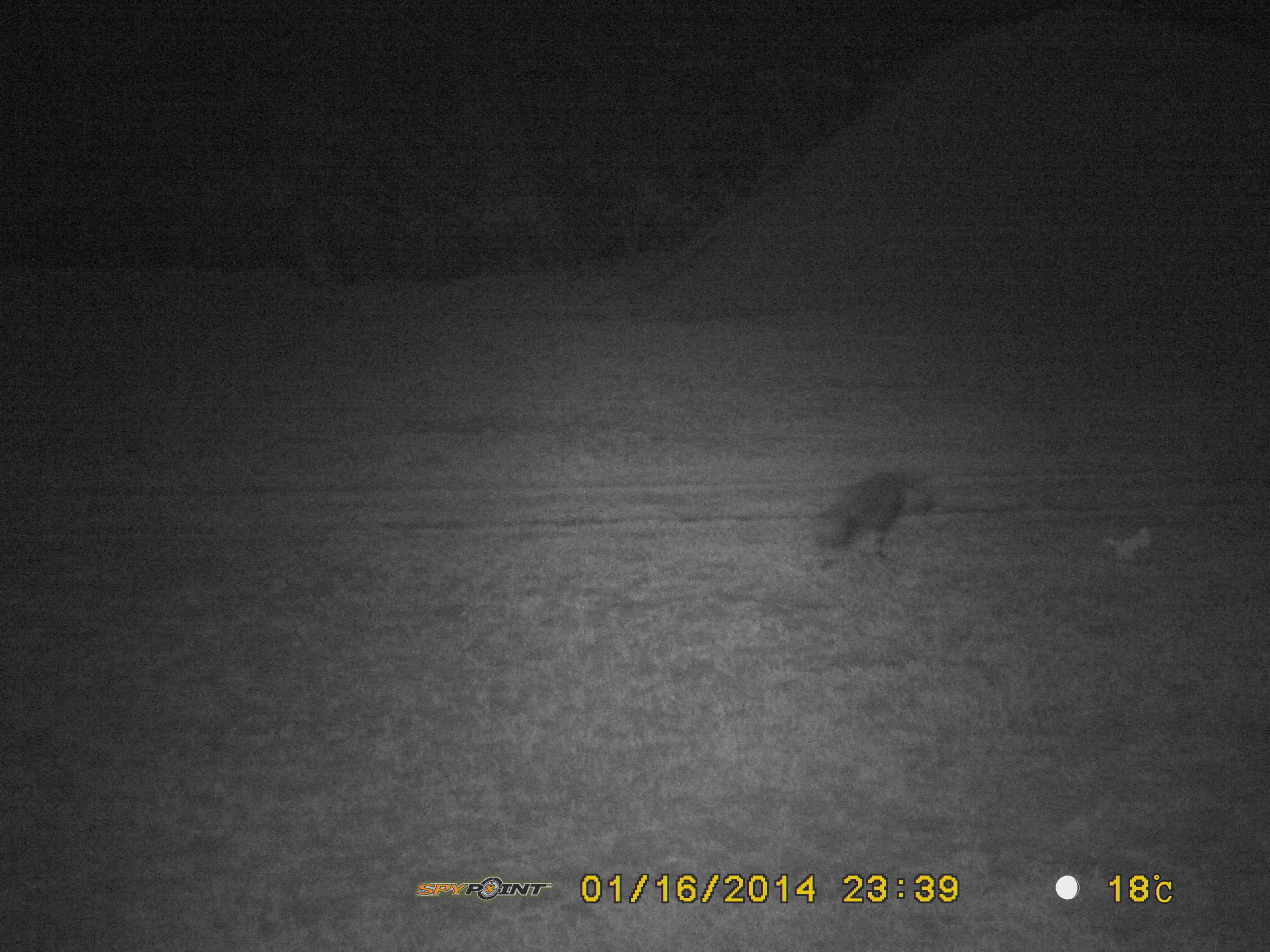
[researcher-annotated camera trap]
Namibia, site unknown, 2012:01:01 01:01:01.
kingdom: Animalia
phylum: Chordata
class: Mammalia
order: Carnivora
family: Hyaenidae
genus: Parahyaena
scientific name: Parahyaena brunnea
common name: brown hyena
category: hyaena brunnea